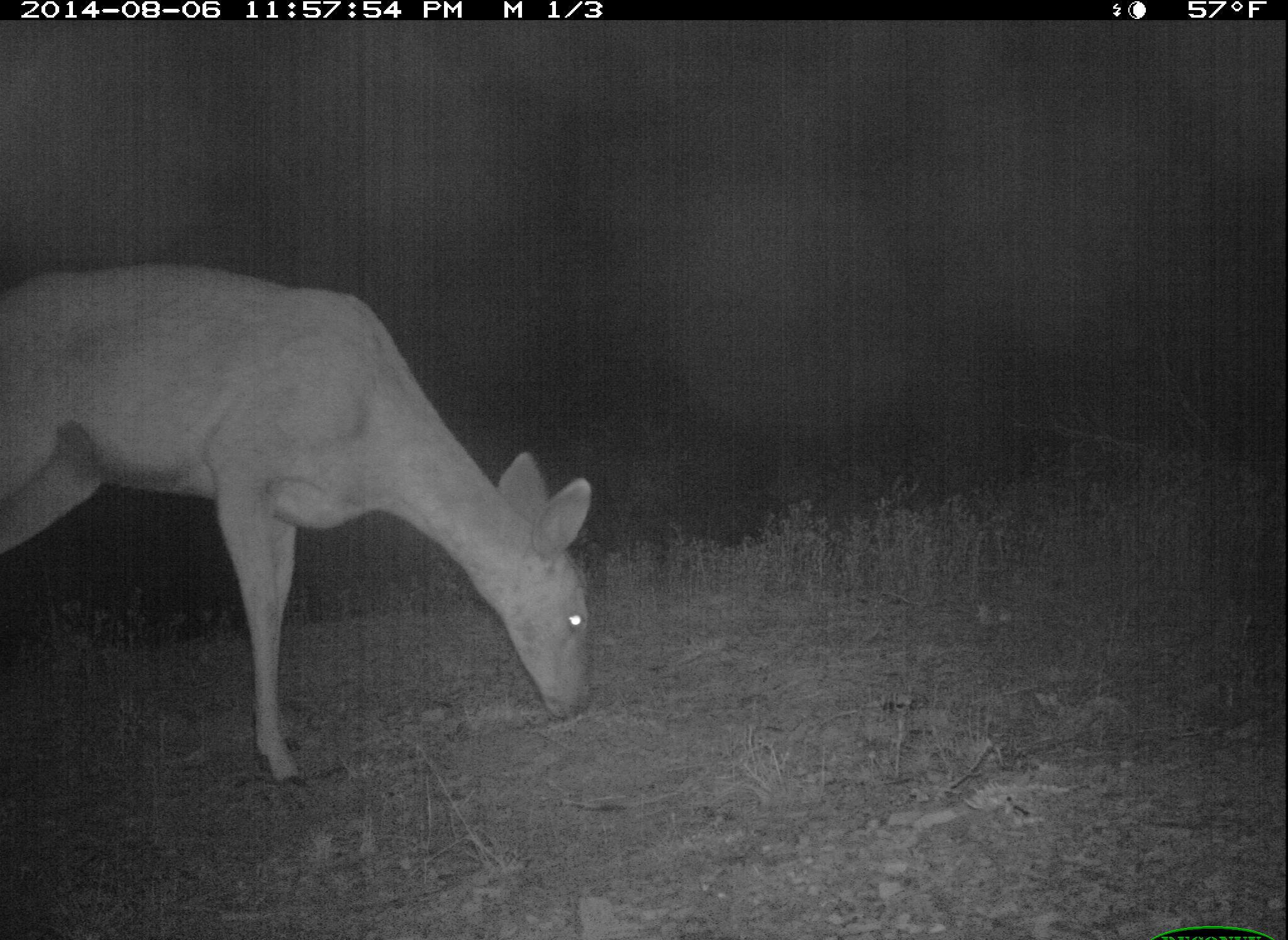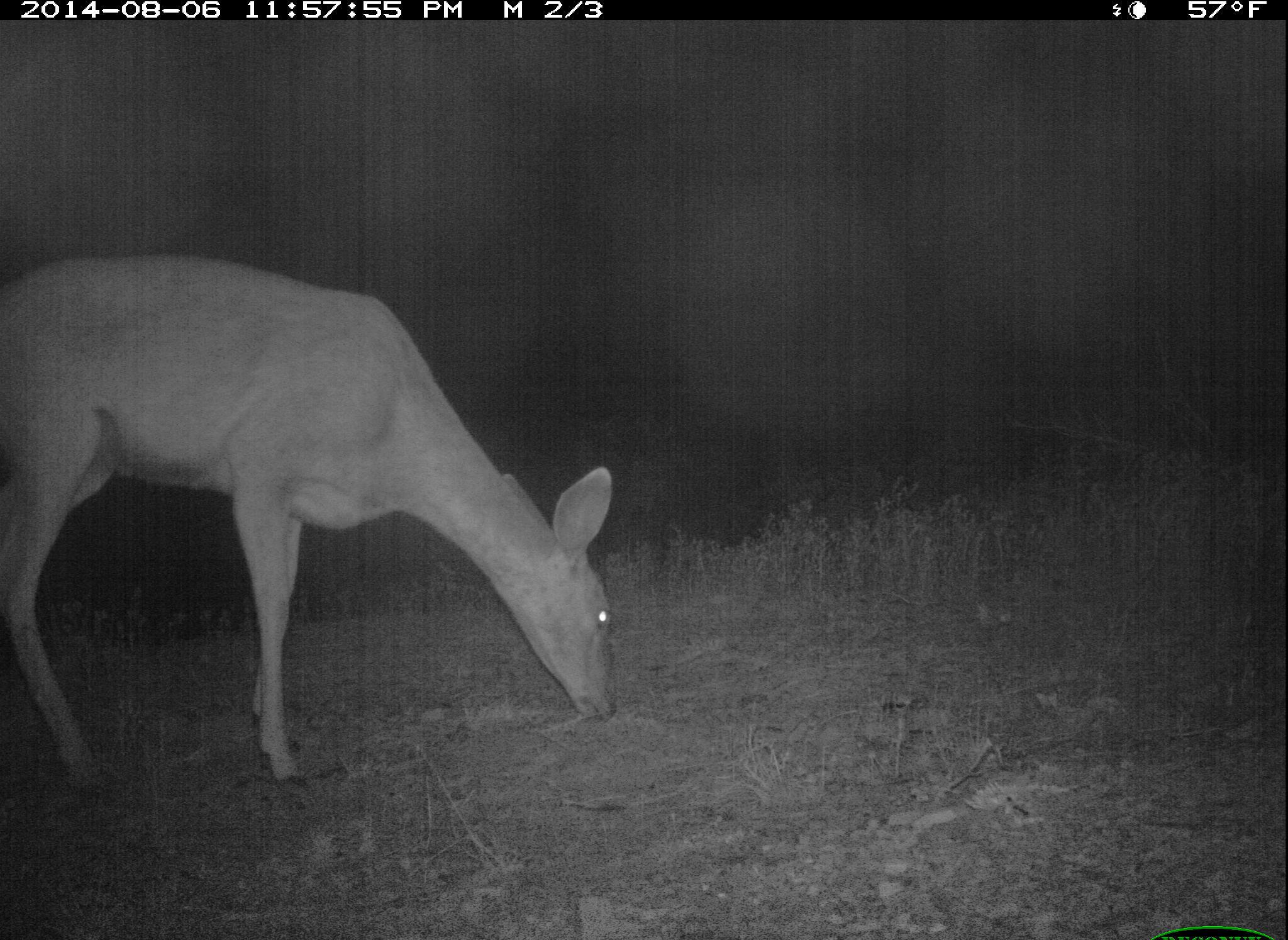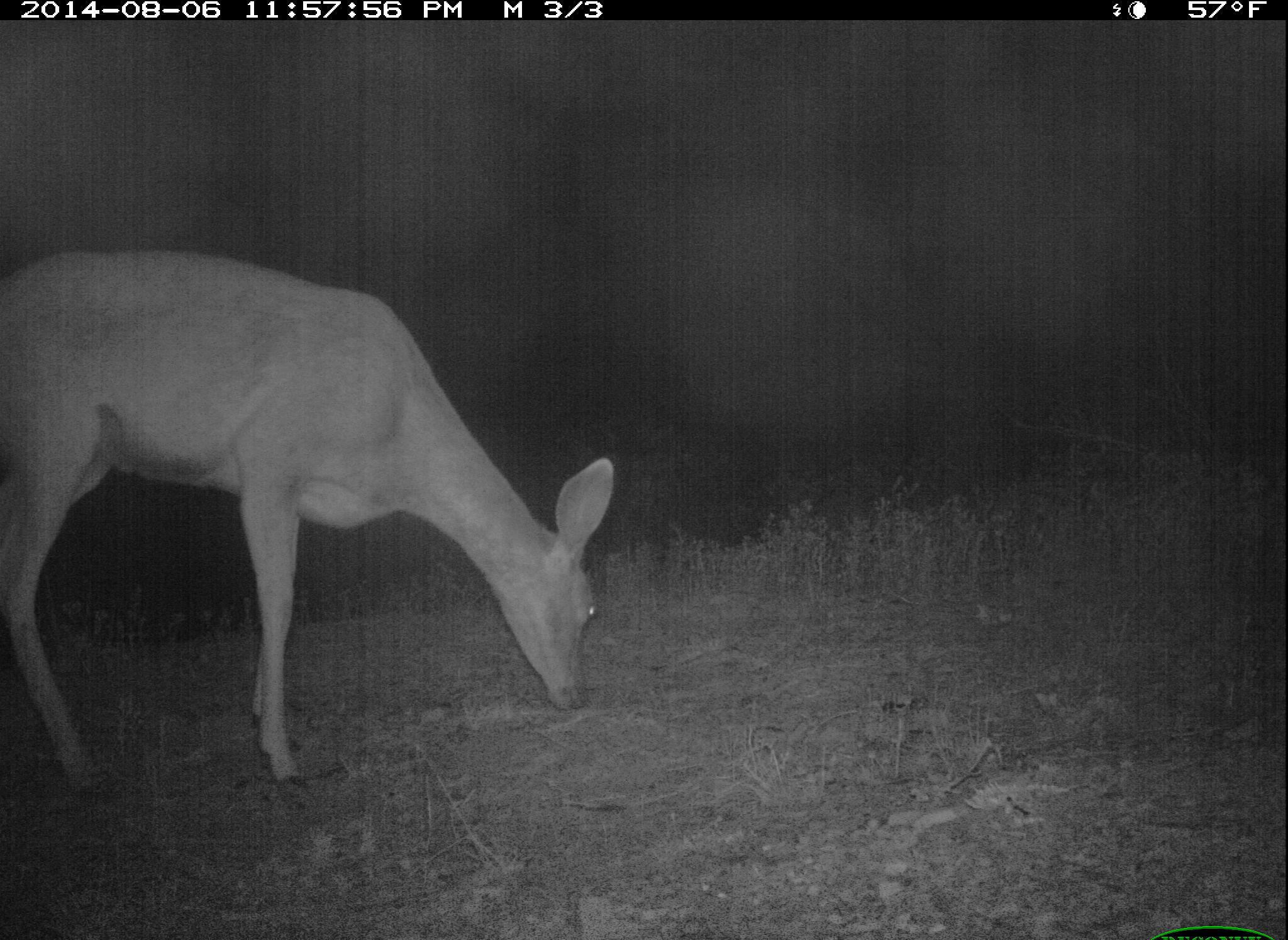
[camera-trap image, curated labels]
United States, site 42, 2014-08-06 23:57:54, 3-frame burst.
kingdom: Animalia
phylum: Chordata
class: Mammalia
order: Artiodactyla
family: Cervidae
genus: Odocoileus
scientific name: Odocoileus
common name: deer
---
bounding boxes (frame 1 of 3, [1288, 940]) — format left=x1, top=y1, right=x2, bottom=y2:
deer: left=2, top=259, right=597, bottom=789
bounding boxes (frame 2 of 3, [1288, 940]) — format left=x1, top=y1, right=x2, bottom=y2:
deer: left=0, top=251, right=612, bottom=794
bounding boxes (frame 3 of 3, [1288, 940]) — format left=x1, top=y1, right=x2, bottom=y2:
deer: left=0, top=247, right=616, bottom=803